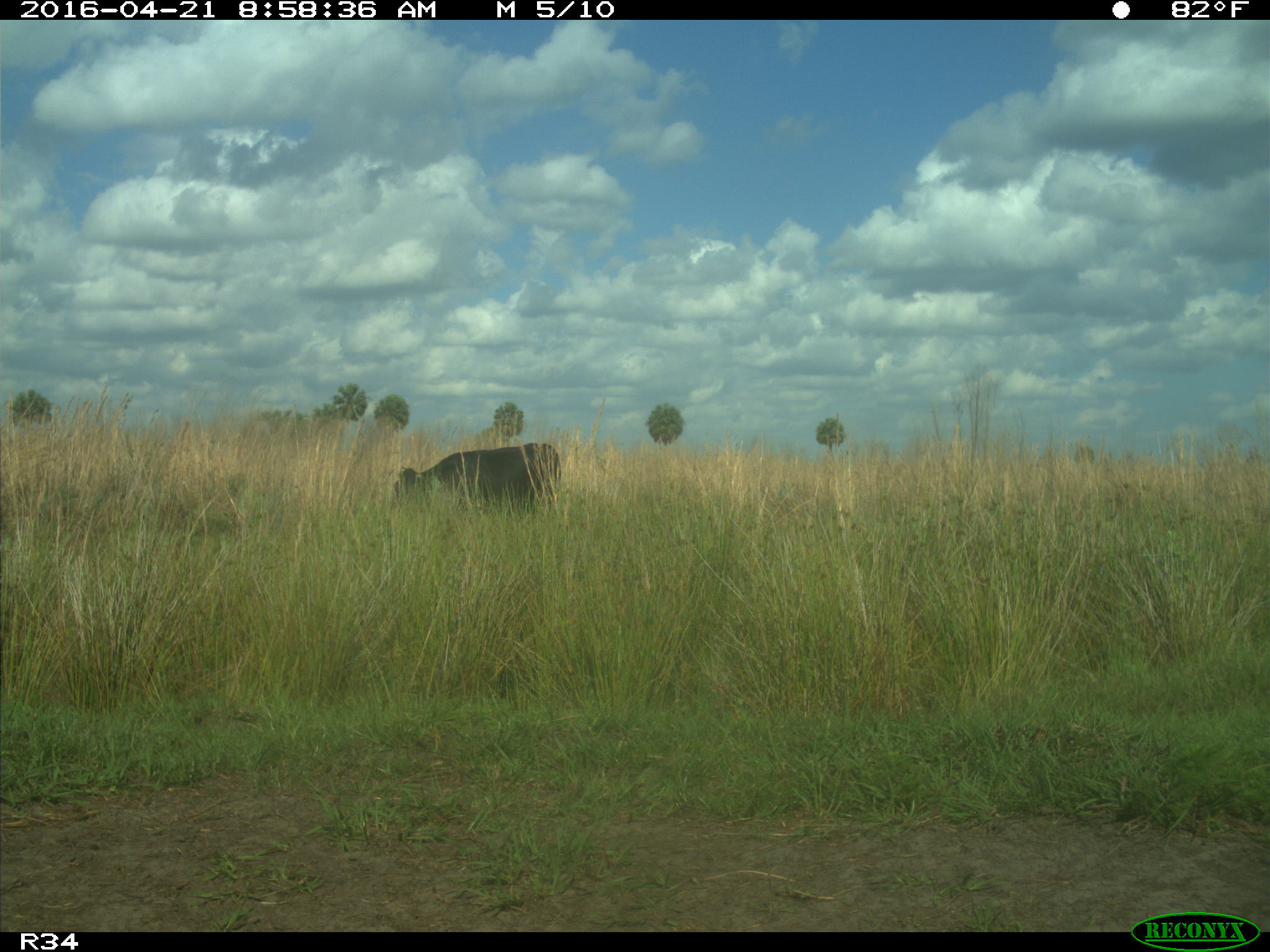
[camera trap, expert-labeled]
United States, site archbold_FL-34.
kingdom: Animalia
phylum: Chordata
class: Mammalia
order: Artiodactyla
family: Bovidae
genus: Bos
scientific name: Bos taurus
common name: domestic cow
Bos taurus (domestic cow).